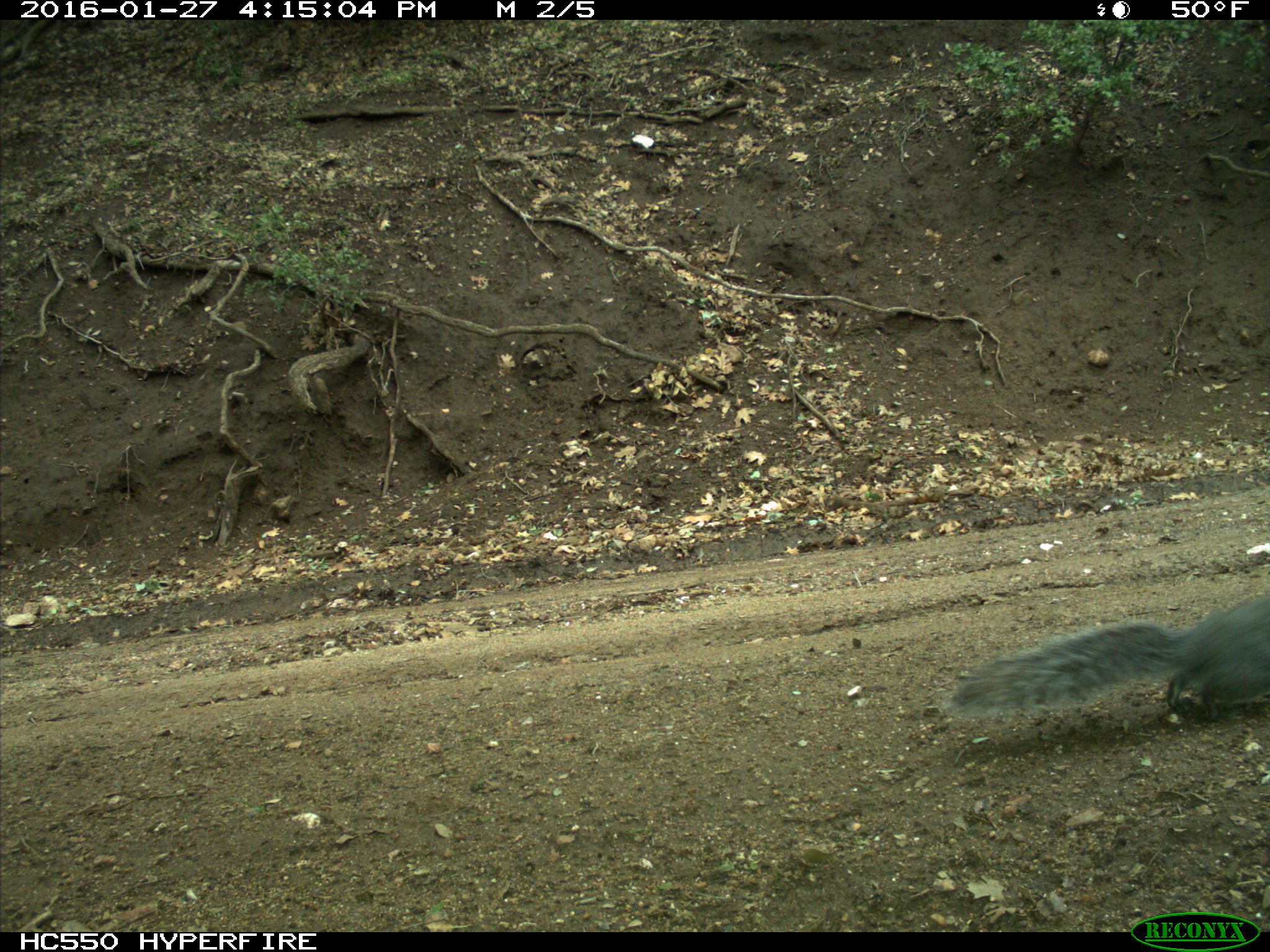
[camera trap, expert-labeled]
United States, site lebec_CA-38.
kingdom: Animalia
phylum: Chordata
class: Mammalia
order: Rodentia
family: Sciuridae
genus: Sciurus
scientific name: Sciurus carolinensis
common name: eastern gray squirrel